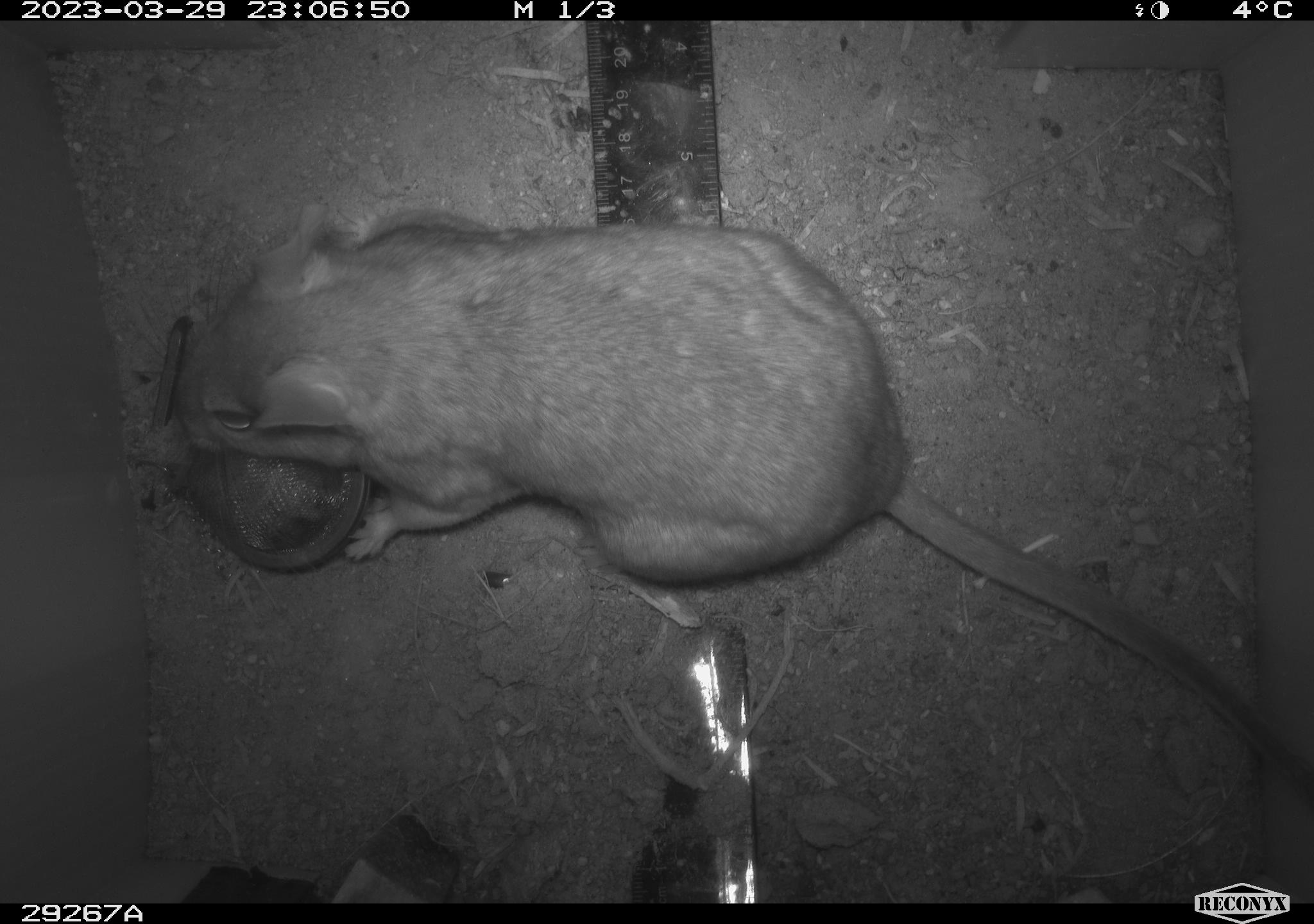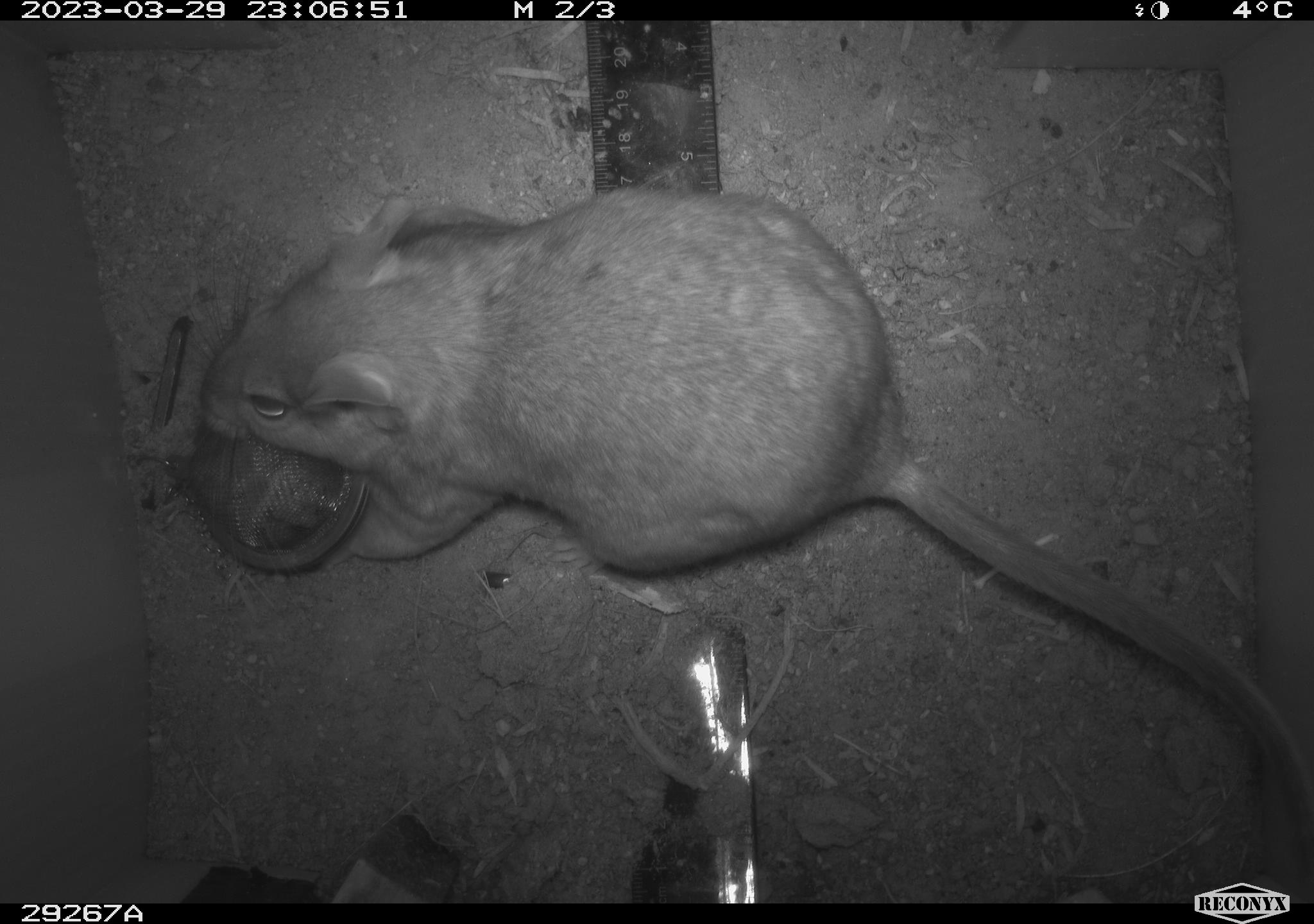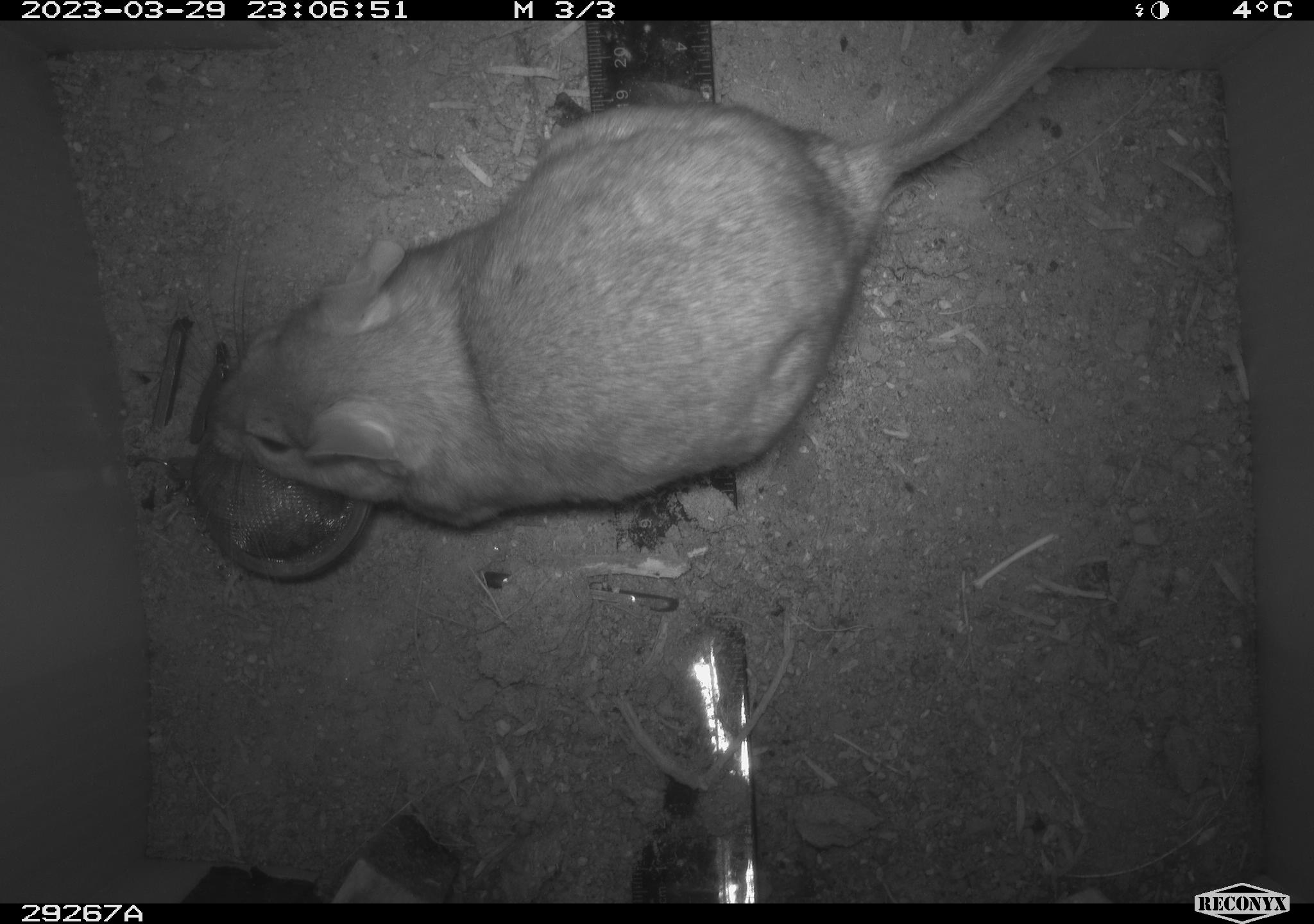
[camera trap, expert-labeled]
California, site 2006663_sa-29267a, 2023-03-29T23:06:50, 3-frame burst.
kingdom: Animalia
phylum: Chordata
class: Mammalia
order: Rodentia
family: Cricetidae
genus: Neotoma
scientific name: Neotoma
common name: pack rat or woodrat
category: neotoma species